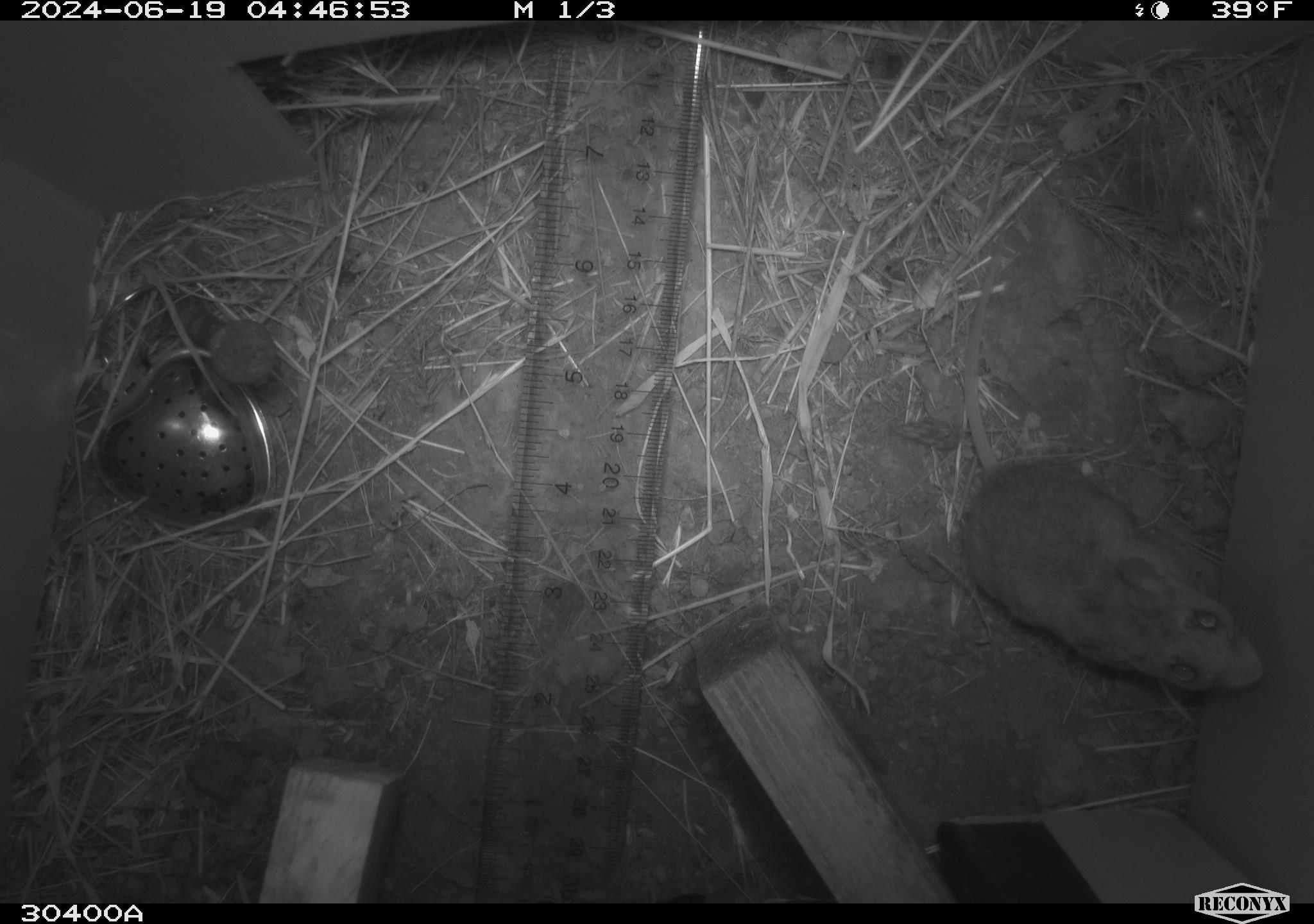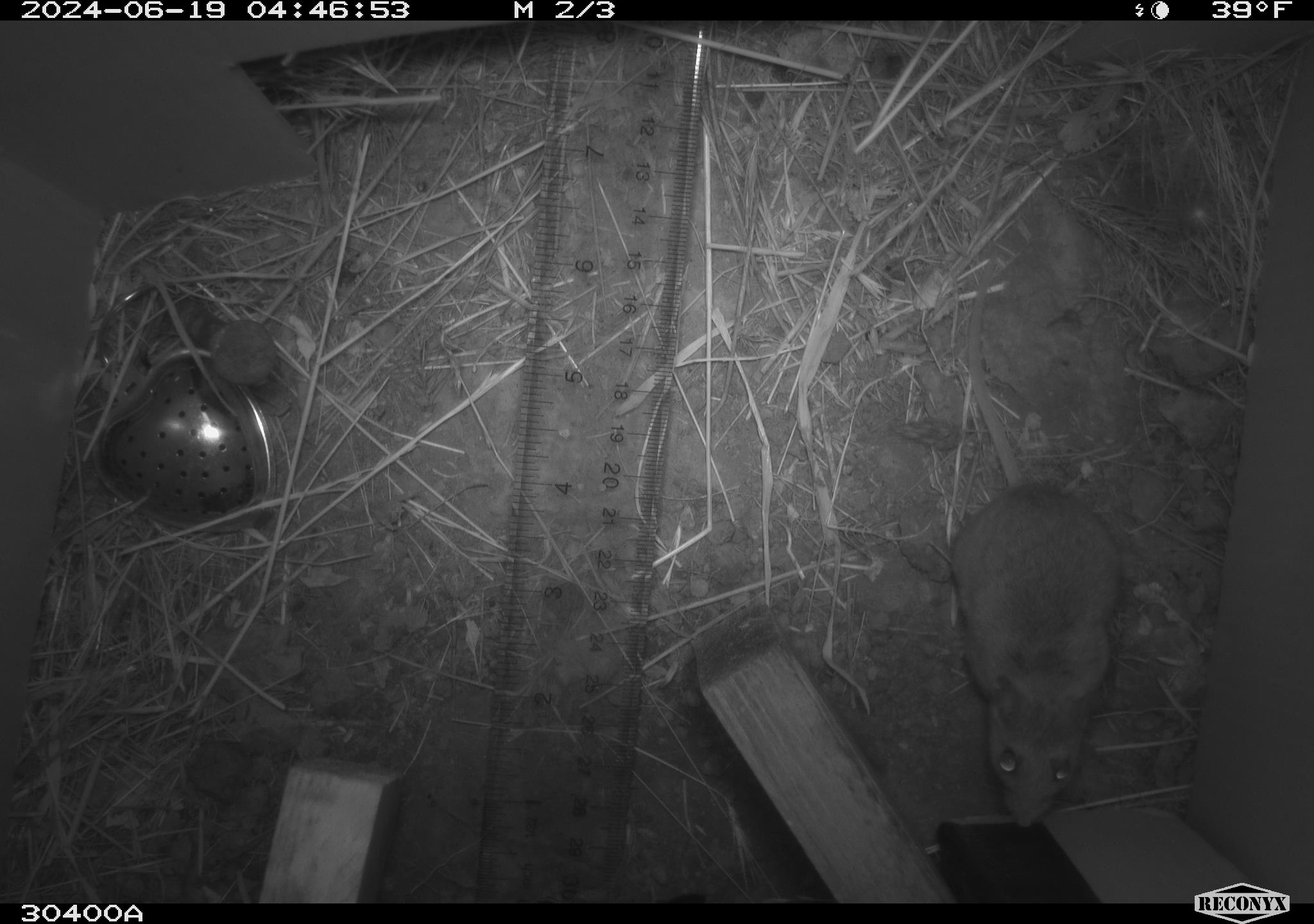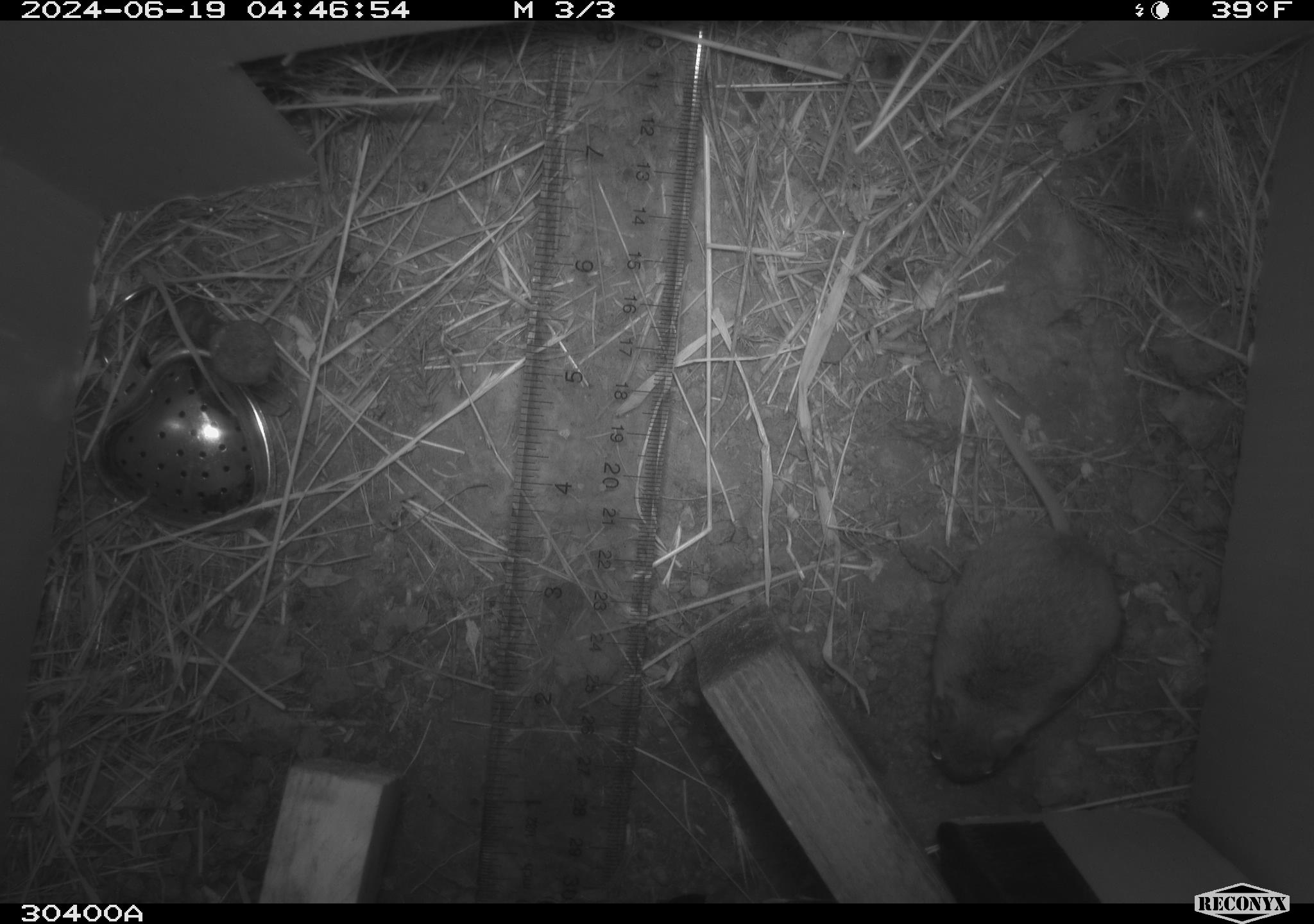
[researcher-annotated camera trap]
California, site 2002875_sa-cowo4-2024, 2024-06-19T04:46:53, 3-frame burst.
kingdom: Animalia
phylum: Chordata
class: Mammalia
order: Rodentia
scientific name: Rodentia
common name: rodent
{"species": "rodent (Rodentia)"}